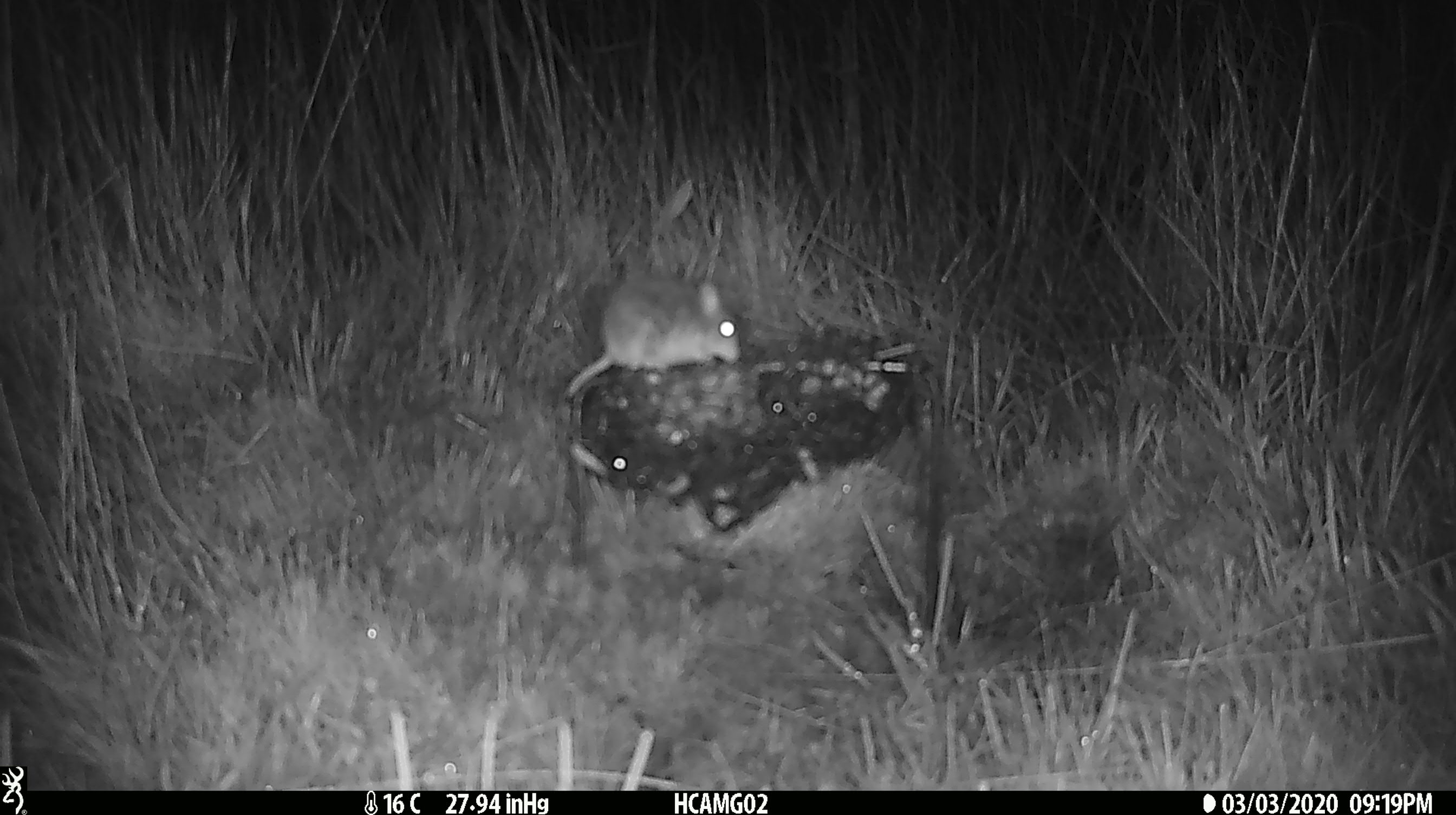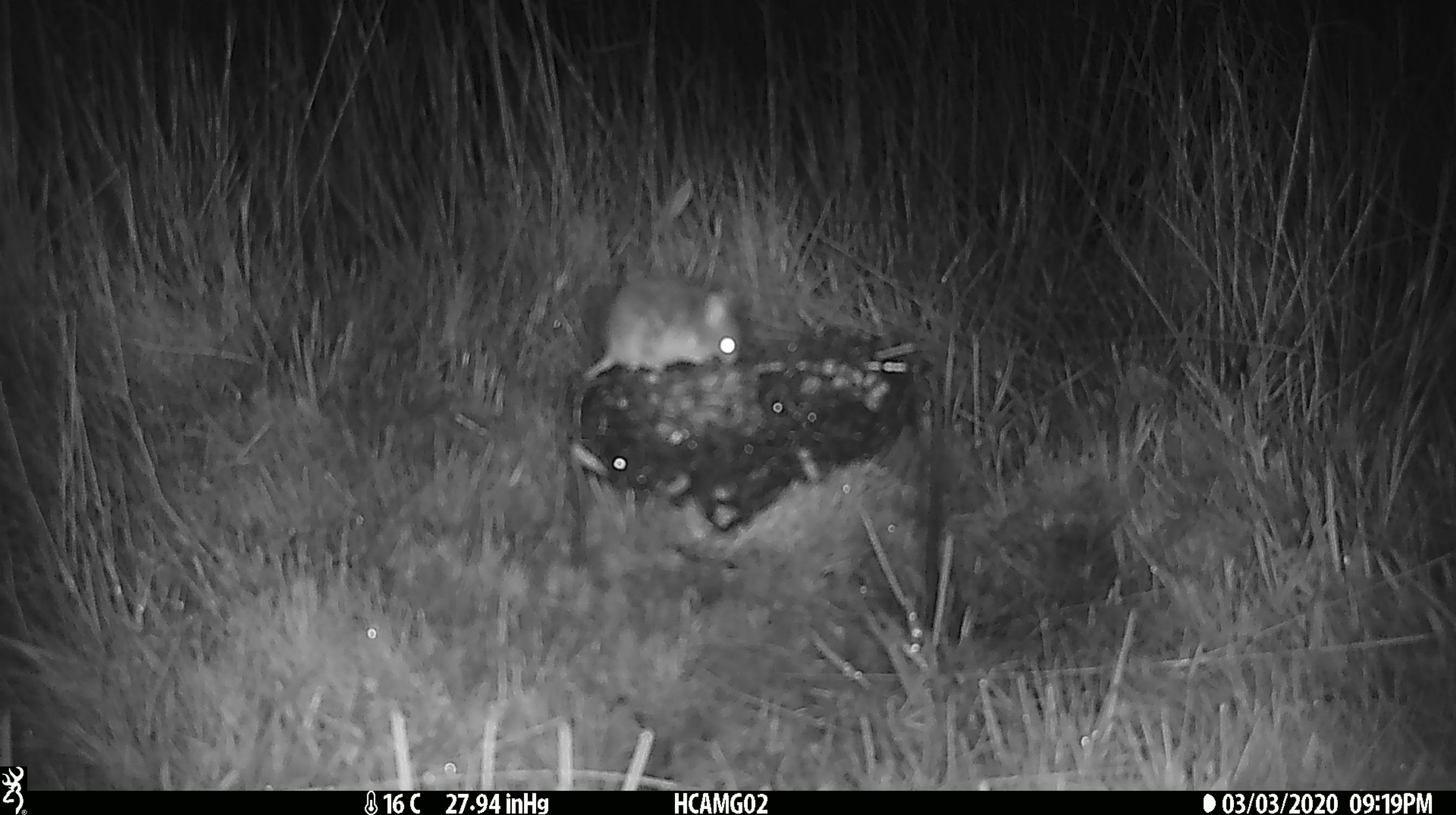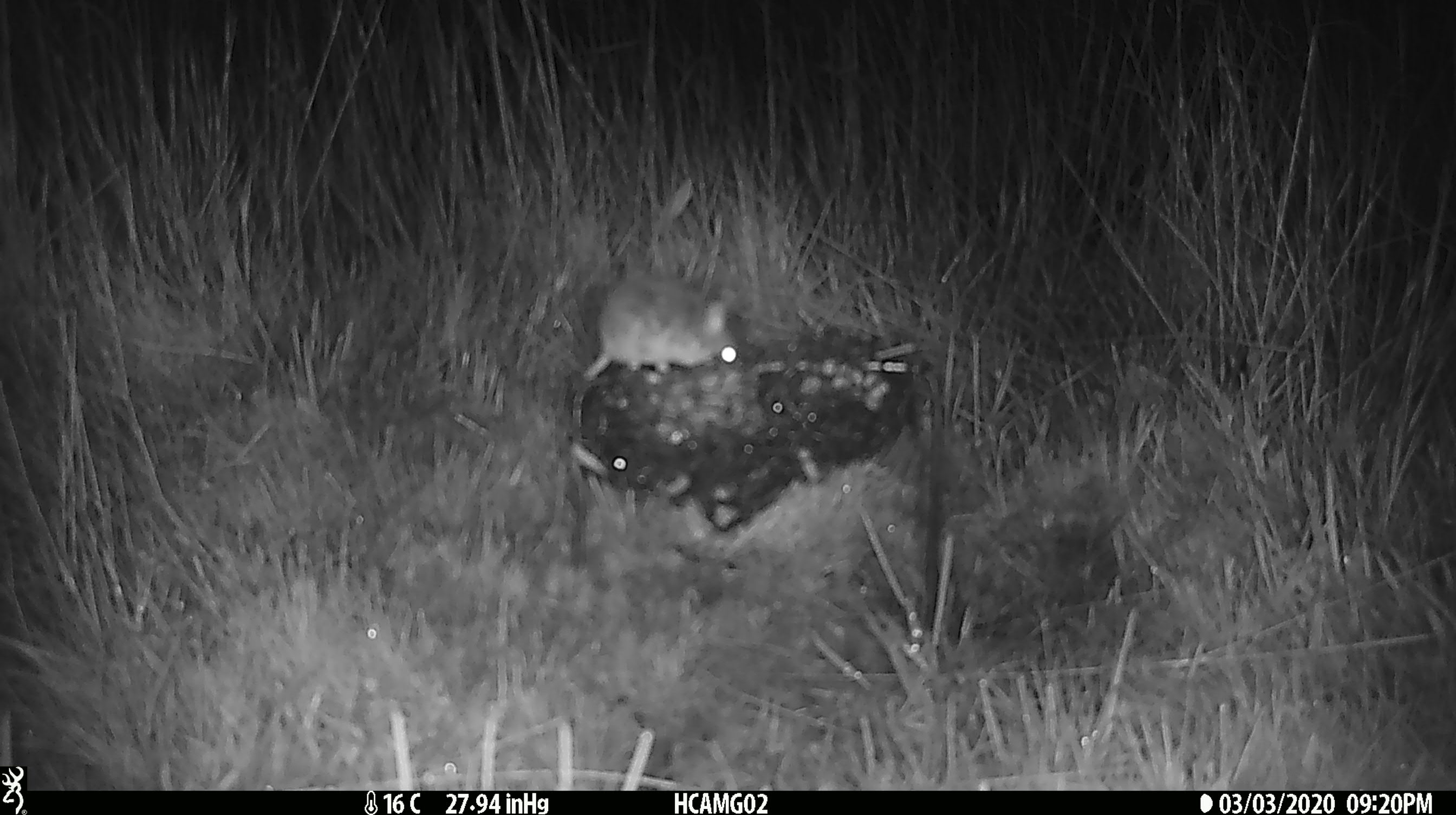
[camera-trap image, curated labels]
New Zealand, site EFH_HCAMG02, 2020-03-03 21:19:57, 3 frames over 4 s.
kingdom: Animalia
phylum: Chordata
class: Mammalia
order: Rodentia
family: Muridae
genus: Mus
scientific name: Mus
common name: mouse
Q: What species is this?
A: Mouse (Mus).